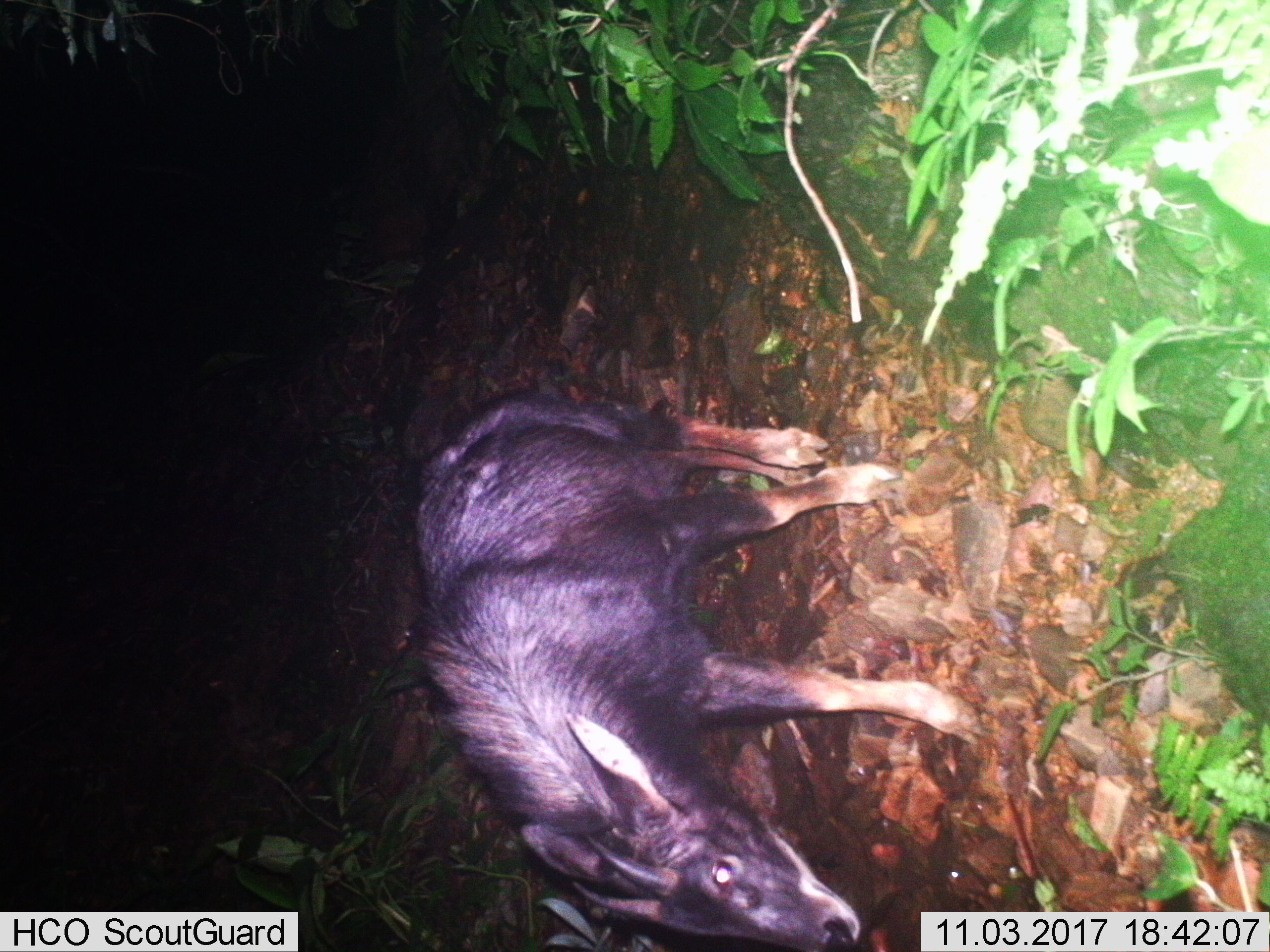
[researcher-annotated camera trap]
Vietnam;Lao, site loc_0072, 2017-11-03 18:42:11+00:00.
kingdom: Animalia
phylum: Chordata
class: Mammalia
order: Artiodactyla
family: Bovidae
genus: Capricornis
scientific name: Capricornis sumatraensis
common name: chinese serow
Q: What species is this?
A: Chinese serow (Capricornis sumatraensis).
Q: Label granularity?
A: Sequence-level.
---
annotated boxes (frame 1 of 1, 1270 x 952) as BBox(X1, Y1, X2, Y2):
chinese serow: BBox(408, 380, 994, 952)